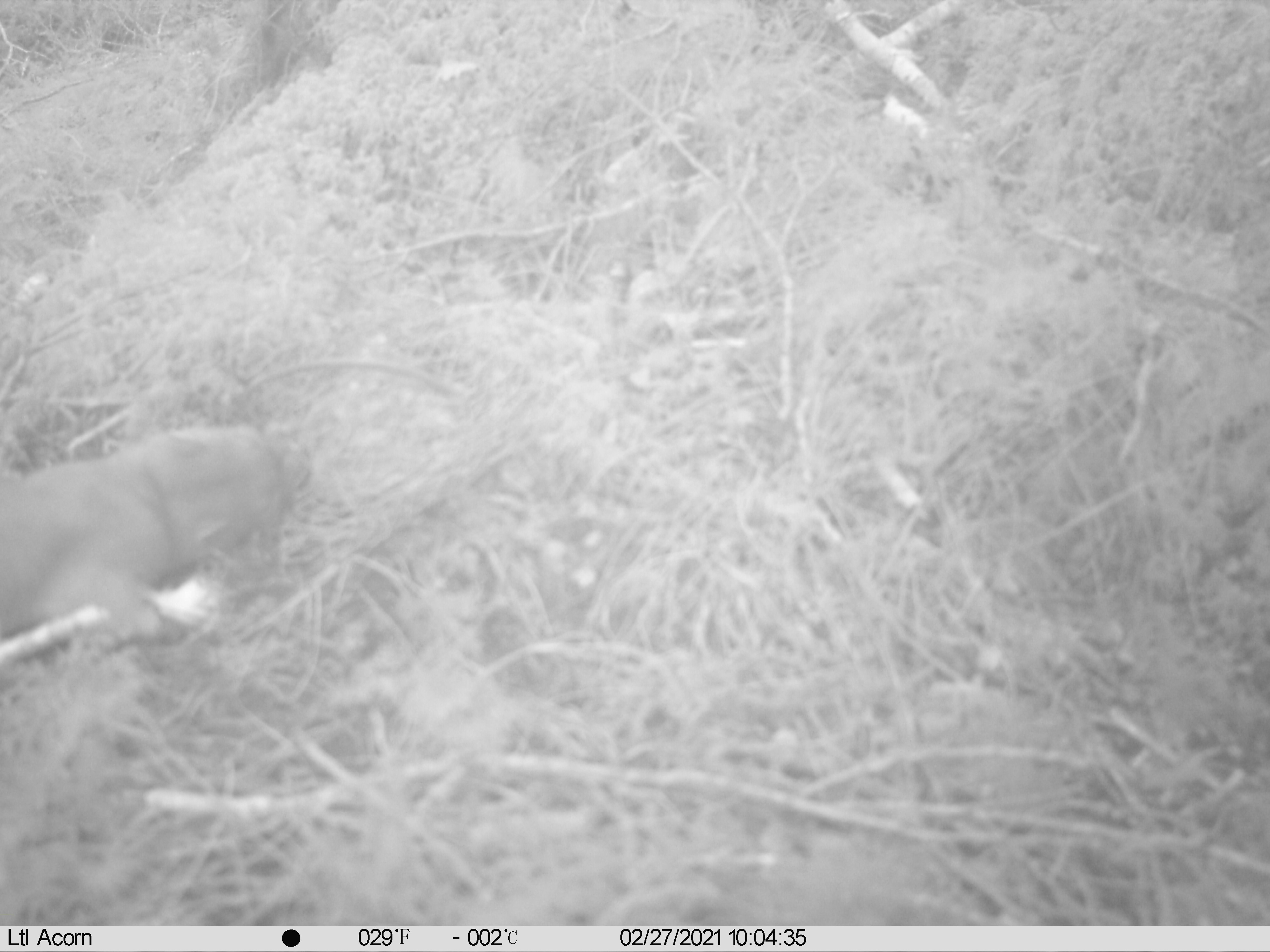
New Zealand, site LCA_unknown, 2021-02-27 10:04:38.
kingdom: Animalia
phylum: Chordata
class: Mammalia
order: Carnivora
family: Mustelidae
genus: Mustela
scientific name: Mustela erminea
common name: stoat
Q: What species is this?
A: Stoat (Mustela erminea).